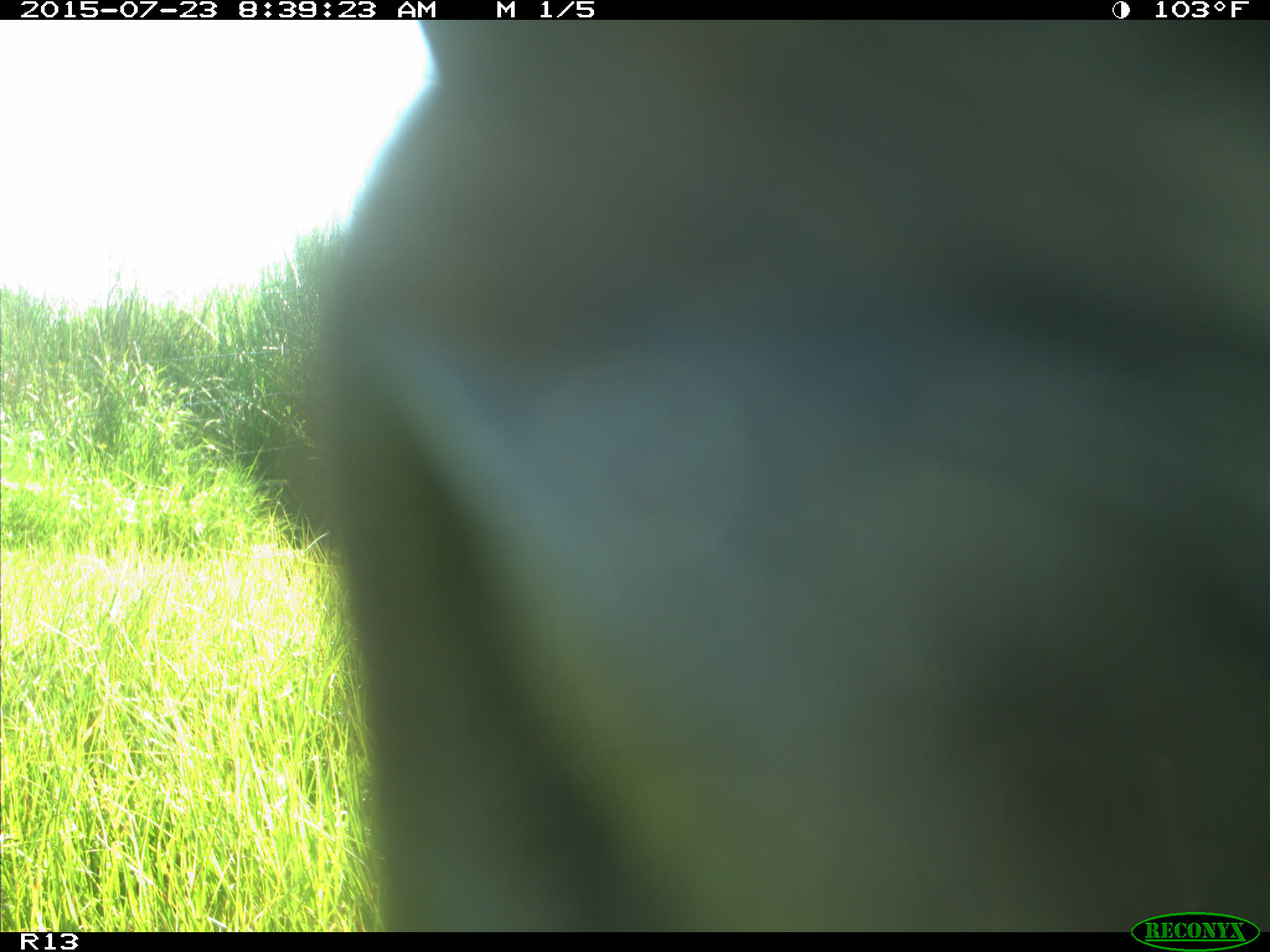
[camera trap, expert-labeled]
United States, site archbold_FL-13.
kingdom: Animalia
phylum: Chordata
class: Mammalia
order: Artiodactyla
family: Bovidae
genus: Bos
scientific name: Bos taurus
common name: domestic cow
Bos taurus (domestic cow).